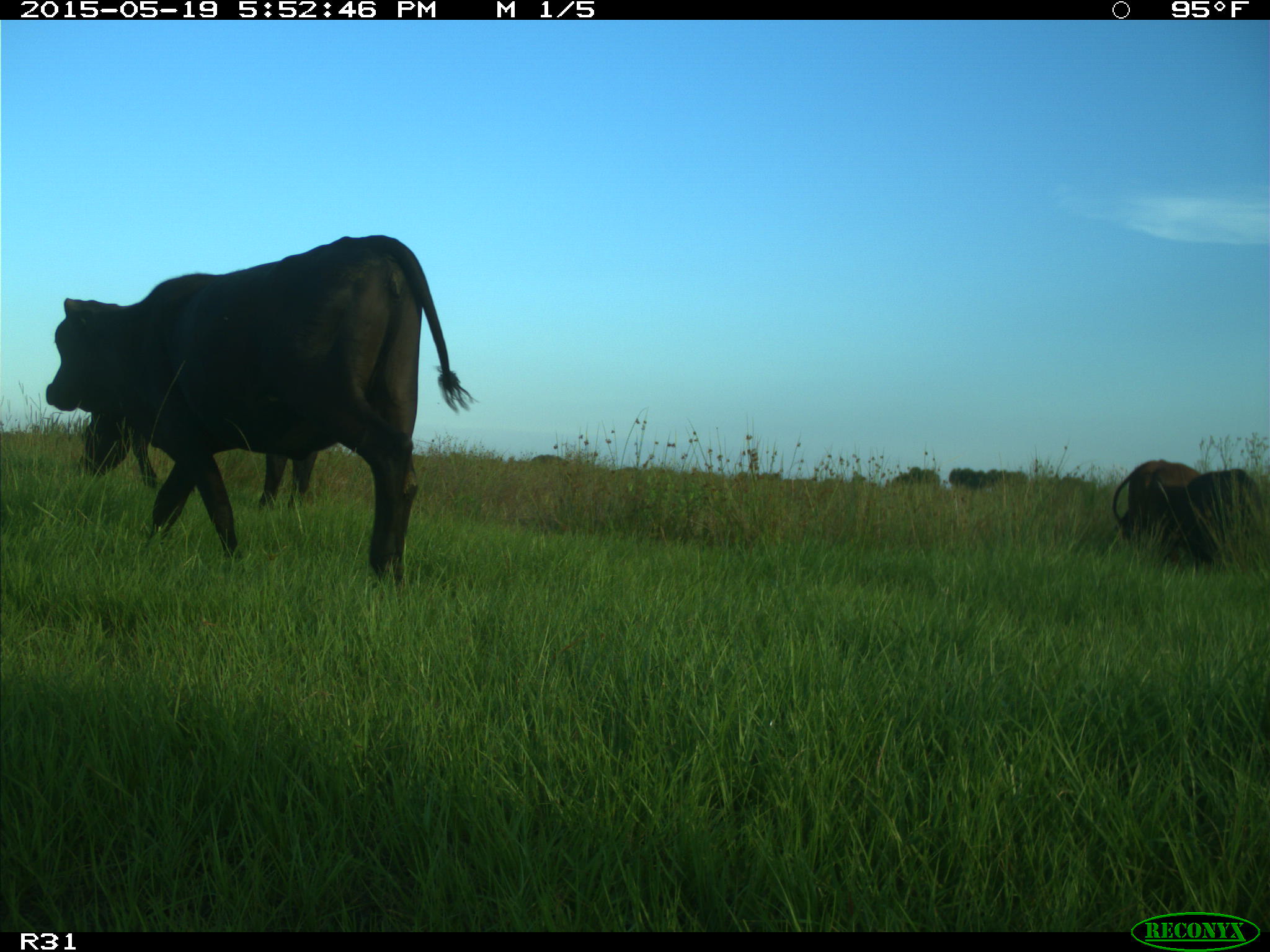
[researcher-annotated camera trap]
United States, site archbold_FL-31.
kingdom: Animalia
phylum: Chordata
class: Mammalia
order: Artiodactyla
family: Bovidae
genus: Bos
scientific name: Bos taurus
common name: domestic cow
Bos taurus (domestic cow).